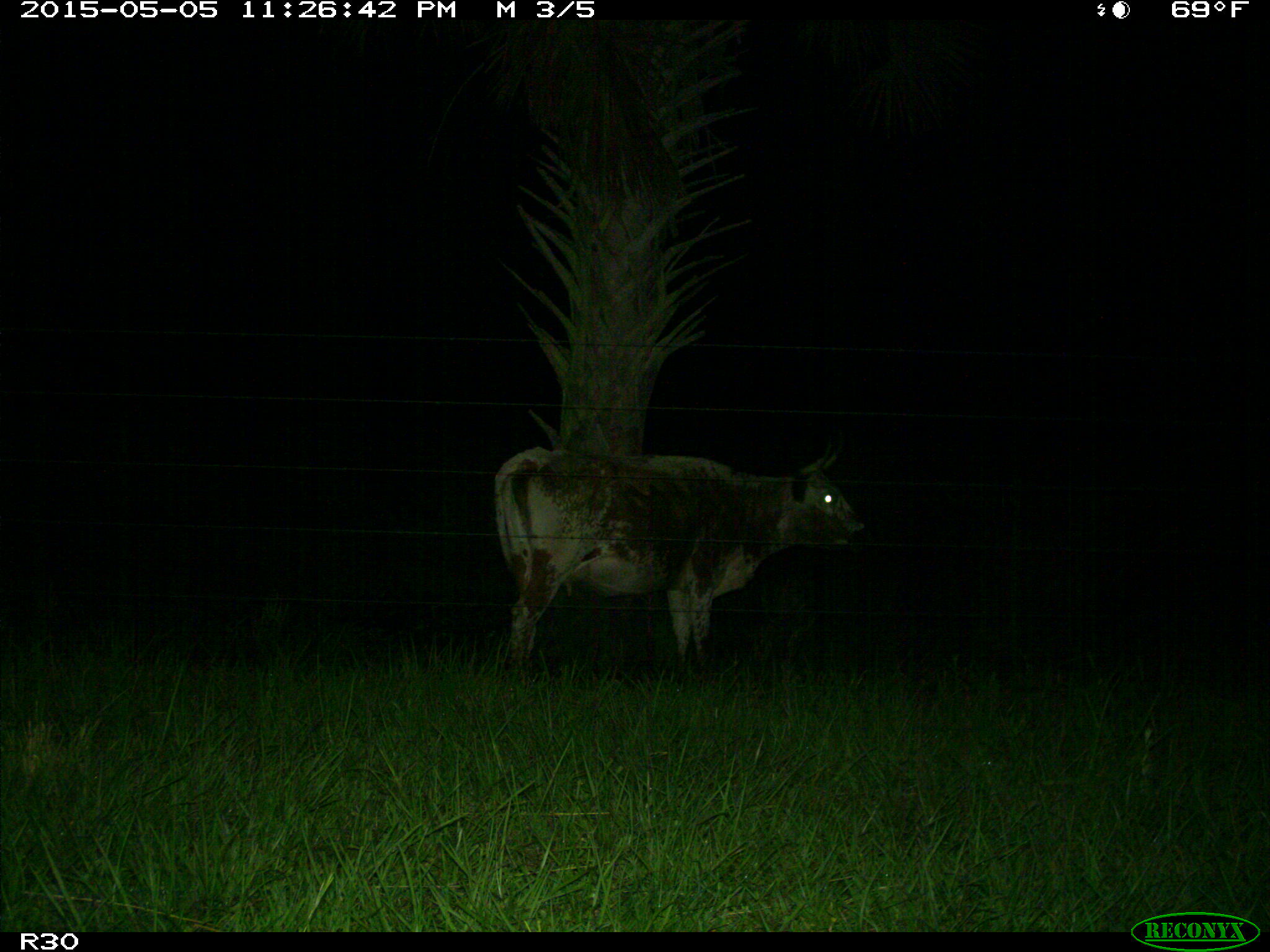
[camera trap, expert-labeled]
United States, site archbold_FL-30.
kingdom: Animalia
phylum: Chordata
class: Mammalia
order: Artiodactyla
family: Bovidae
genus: Bos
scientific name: Bos taurus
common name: domestic cow